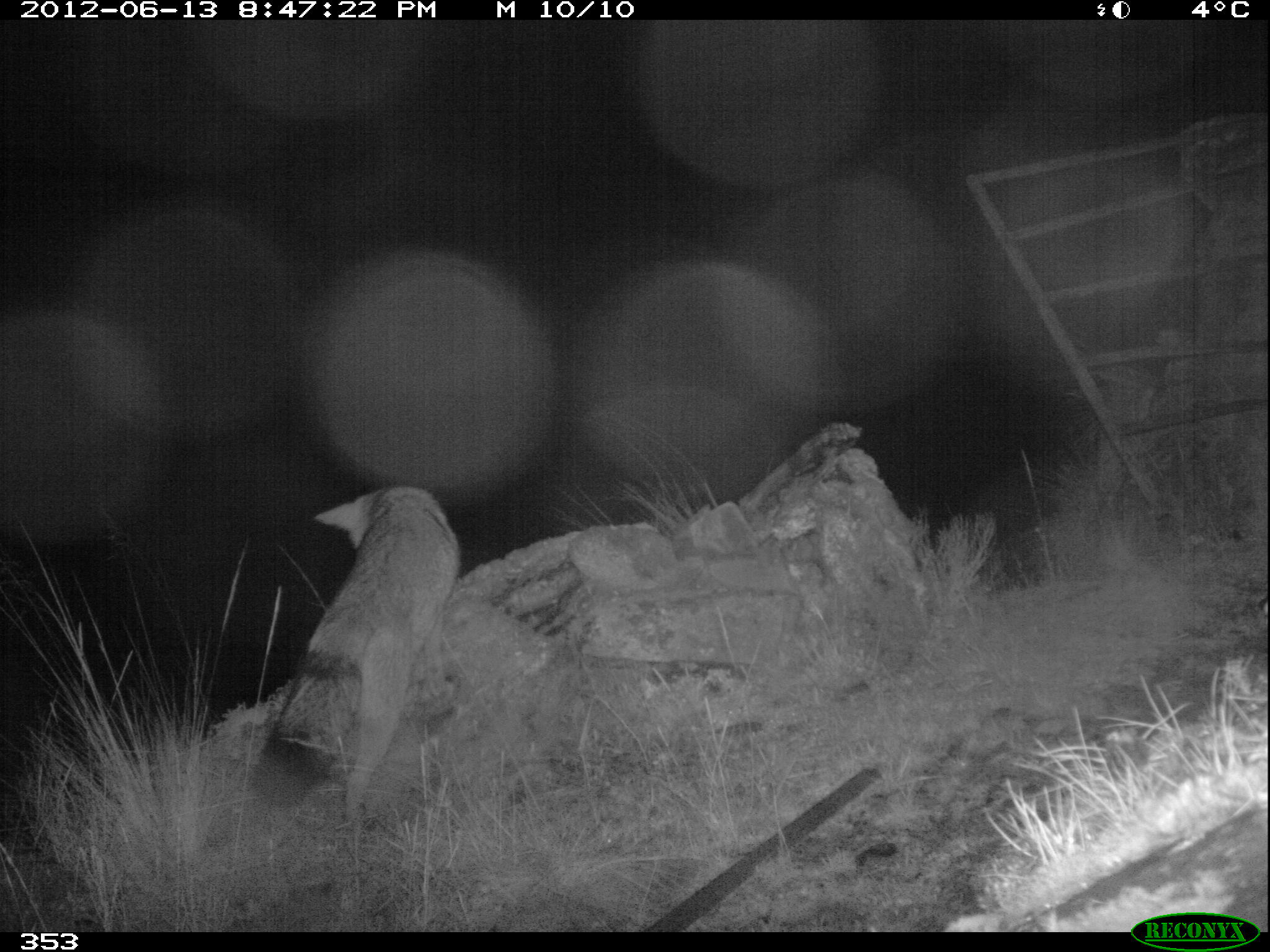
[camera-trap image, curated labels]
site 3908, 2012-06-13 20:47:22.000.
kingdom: Animalia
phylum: Chordata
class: Mammalia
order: Carnivora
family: Canidae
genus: Lycalopex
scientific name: Lycalopex culpaeus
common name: culpeo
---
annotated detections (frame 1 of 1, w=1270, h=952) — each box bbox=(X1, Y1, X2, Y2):
lycalopex culpaeus: bbox=(251, 484, 463, 831)